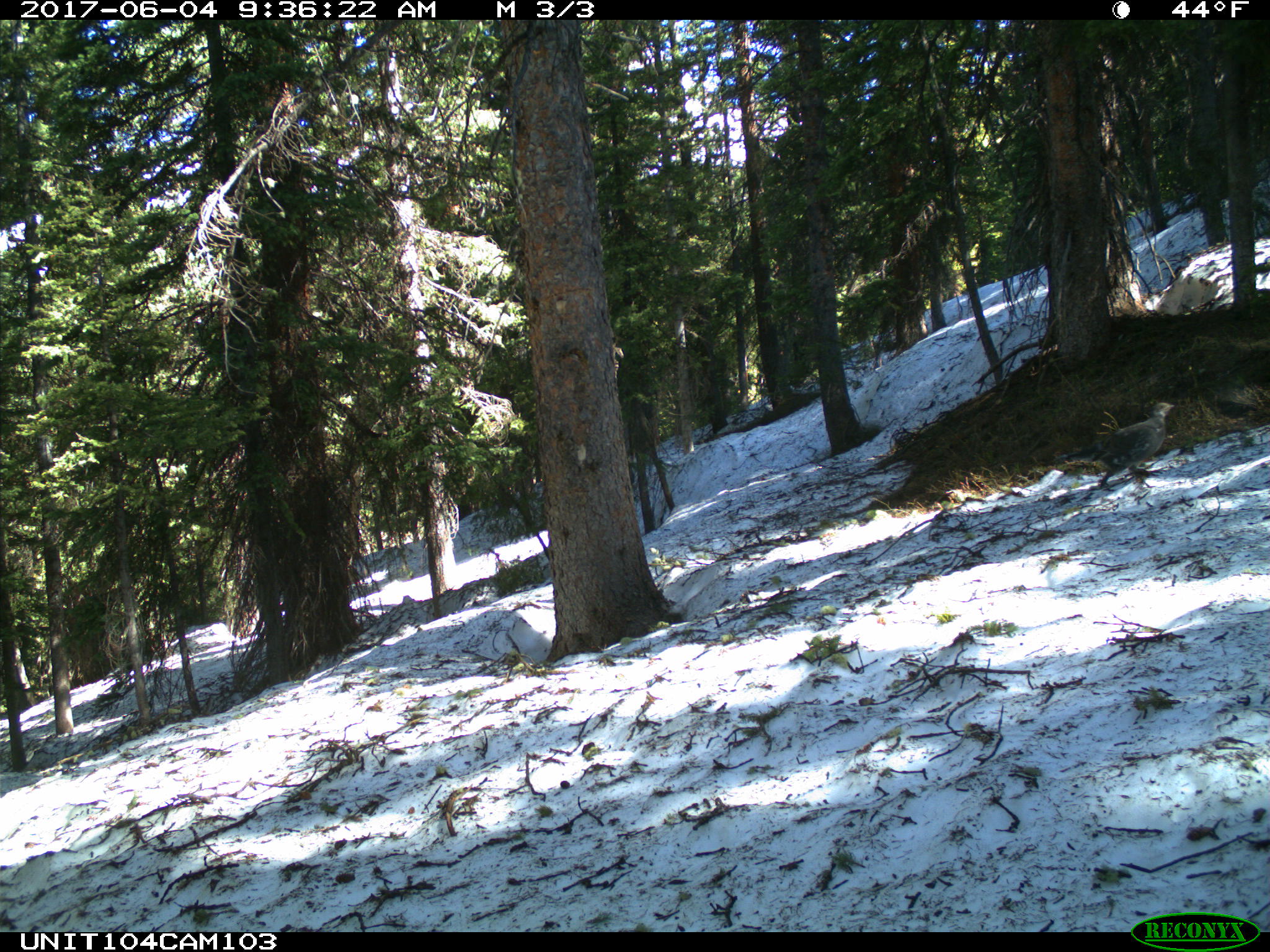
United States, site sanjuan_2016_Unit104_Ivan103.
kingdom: Animalia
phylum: Chordata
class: Aves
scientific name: Aves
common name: birds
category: unidentified bird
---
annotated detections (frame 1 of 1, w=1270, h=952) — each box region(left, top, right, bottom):
animal: region(1096, 400, 1175, 491)